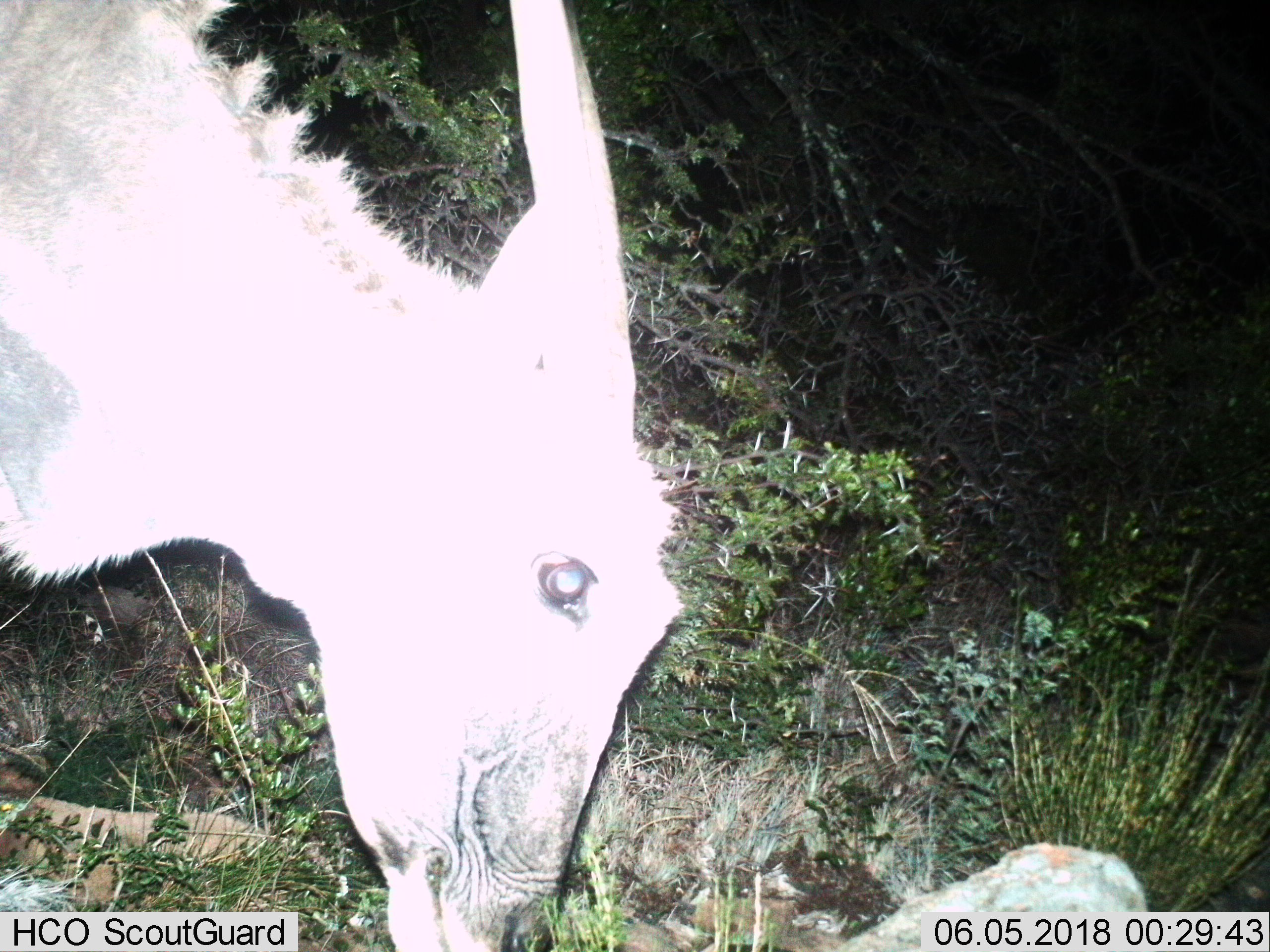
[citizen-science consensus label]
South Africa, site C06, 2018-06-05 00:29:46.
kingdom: Animalia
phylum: Chordata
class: Mammalia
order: Artiodactyla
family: Bovidae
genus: Tragelaphus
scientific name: Tragelaphus oryx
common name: eland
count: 1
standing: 20%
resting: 0%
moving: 0%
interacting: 0%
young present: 0%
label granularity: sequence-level